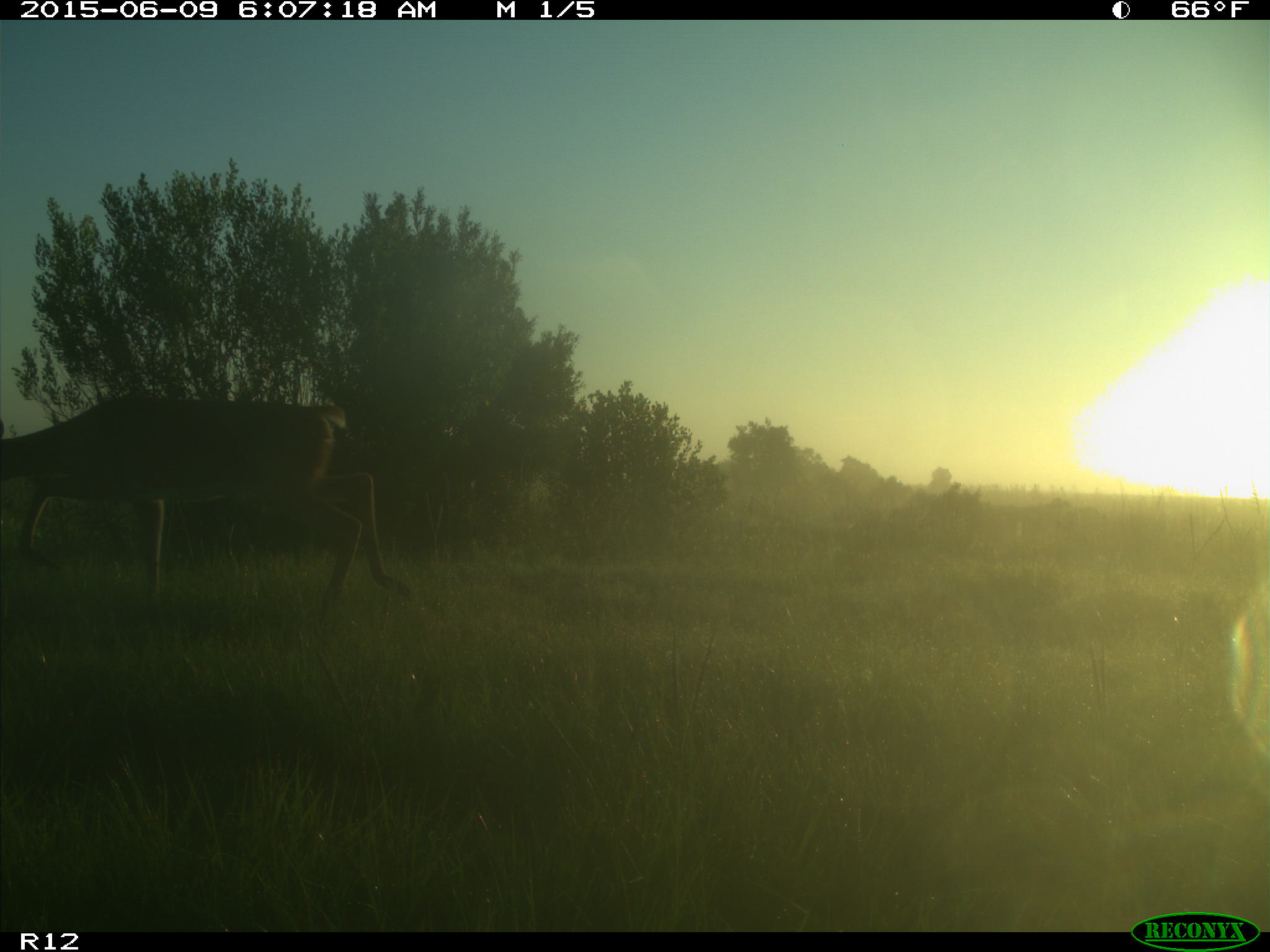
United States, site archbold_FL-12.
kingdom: Animalia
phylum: Chordata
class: Mammalia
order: Artiodactyla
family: Cervidae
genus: Odocoileus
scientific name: Odocoileus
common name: deer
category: unidentified deer